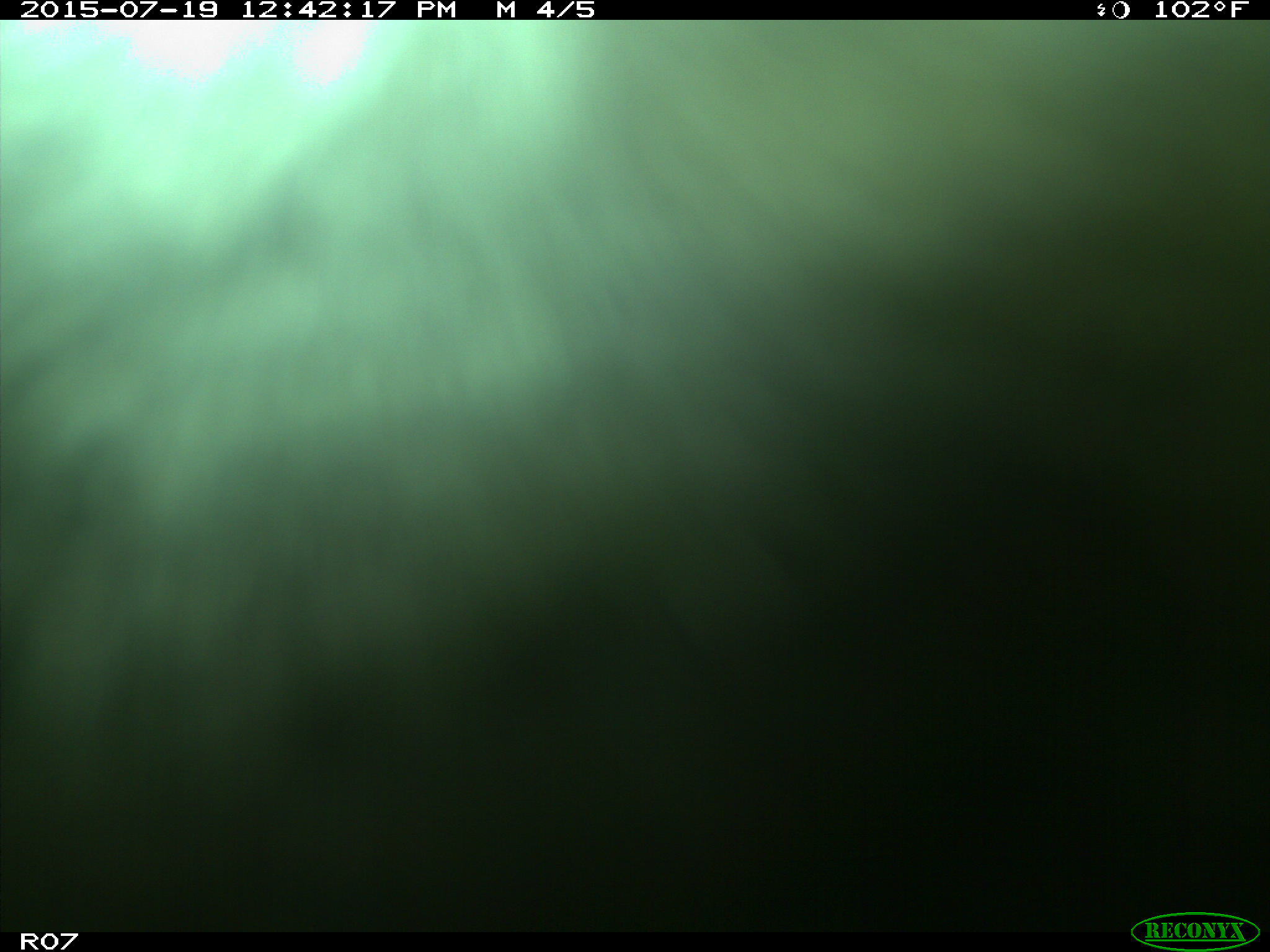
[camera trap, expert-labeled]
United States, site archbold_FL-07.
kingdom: Animalia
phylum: Chordata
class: Mammalia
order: Artiodactyla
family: Bovidae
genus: Bos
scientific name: Bos taurus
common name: domestic cow